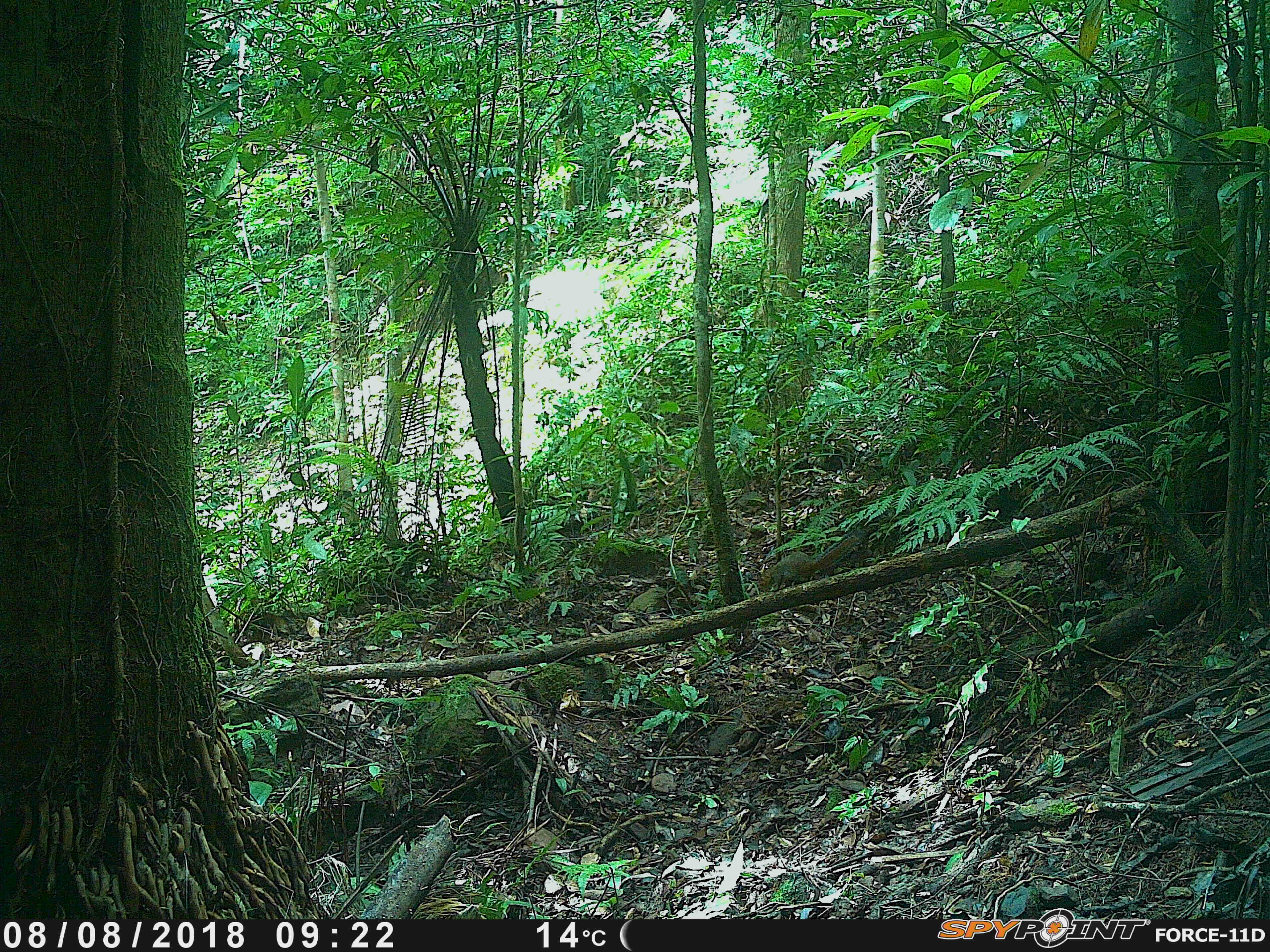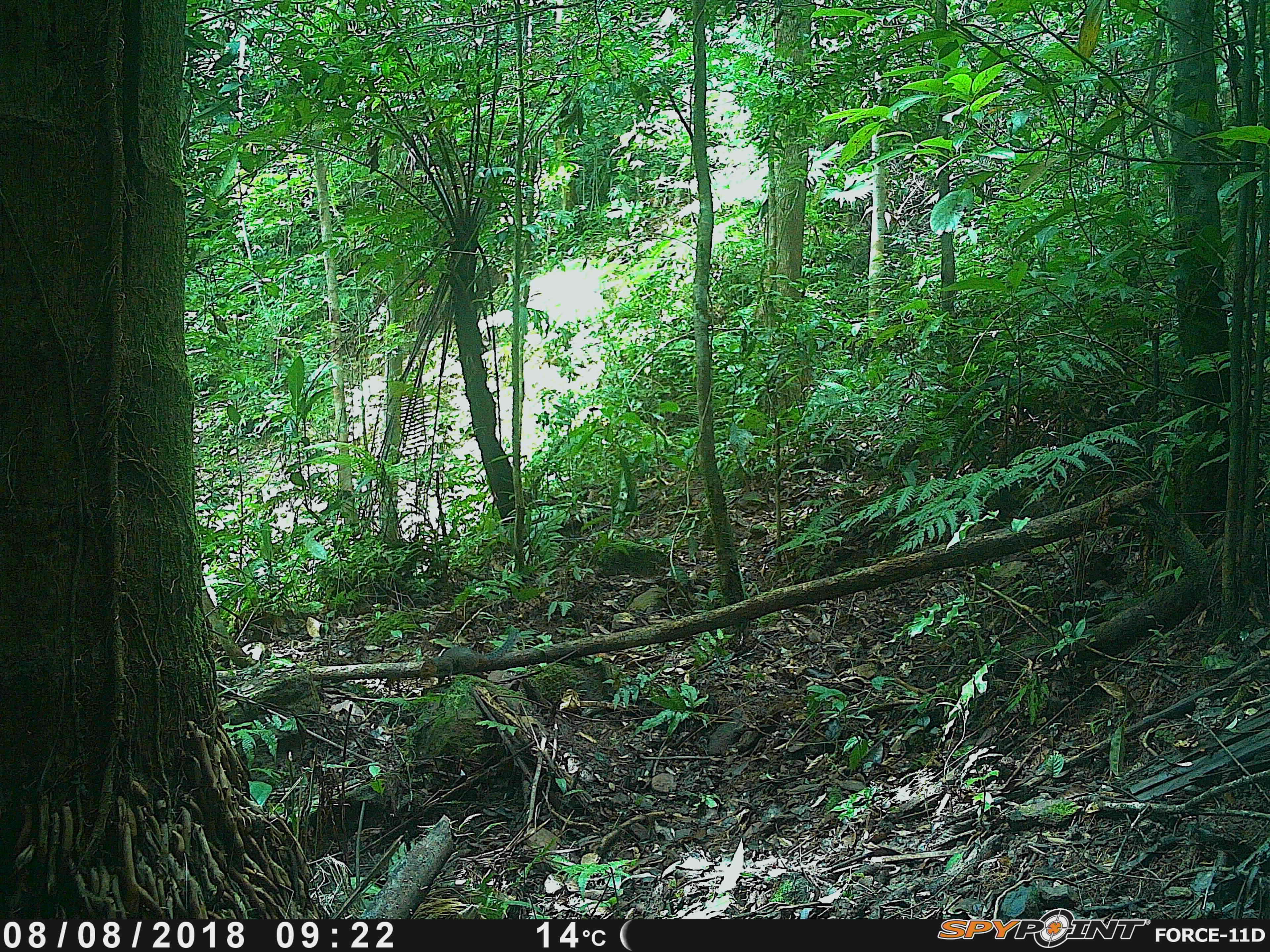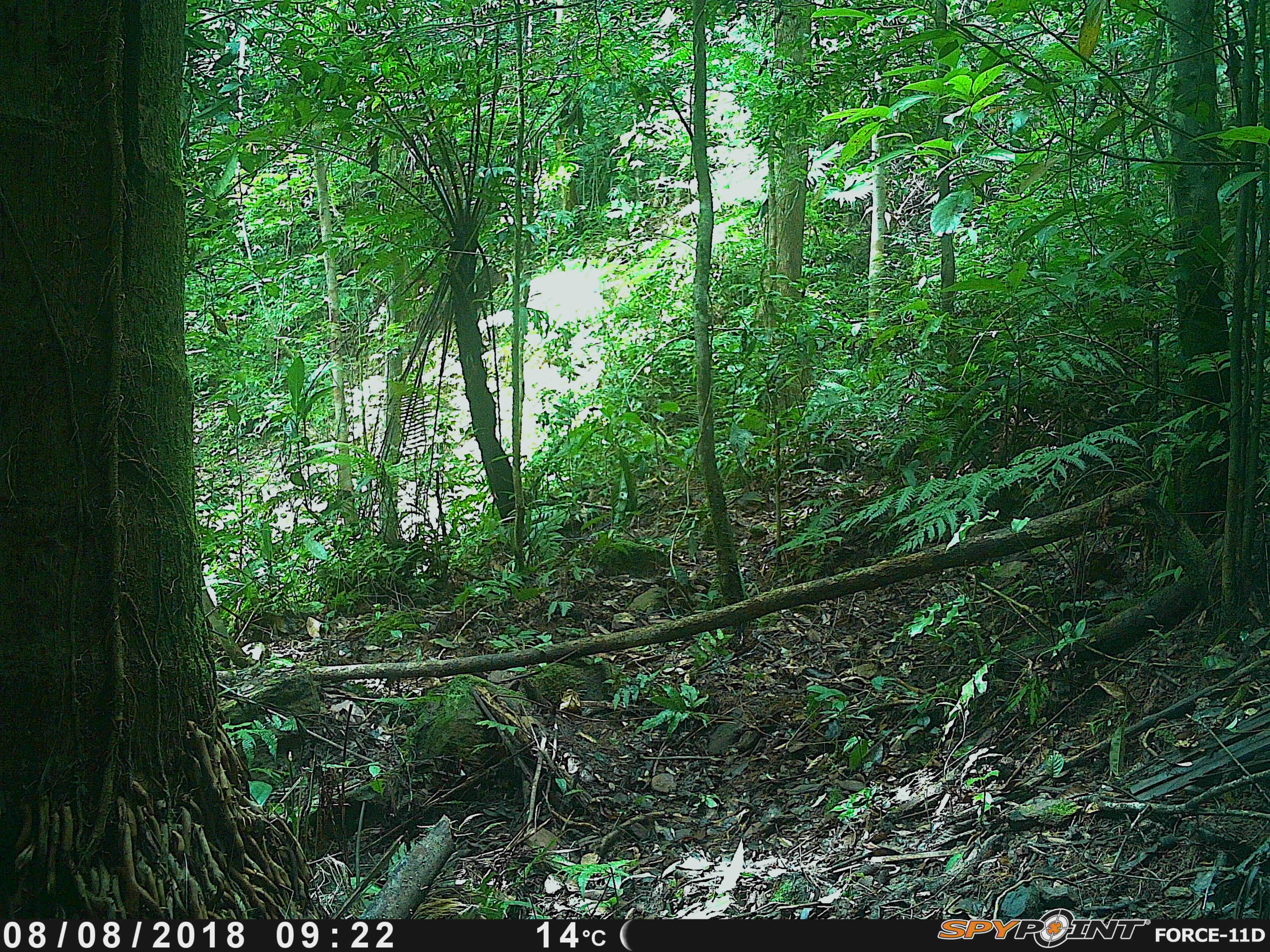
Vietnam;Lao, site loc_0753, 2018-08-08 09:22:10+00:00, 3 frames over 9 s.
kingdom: Animalia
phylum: Chordata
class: Mammalia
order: Rodentia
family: Sciuridae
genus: Dremomys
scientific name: Dremomys rufigenis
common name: red-cheeked squirrel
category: red cheeked squirrel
Red cheeked squirrel (red-cheeked squirrel) (Dremomys rufigenis). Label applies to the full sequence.